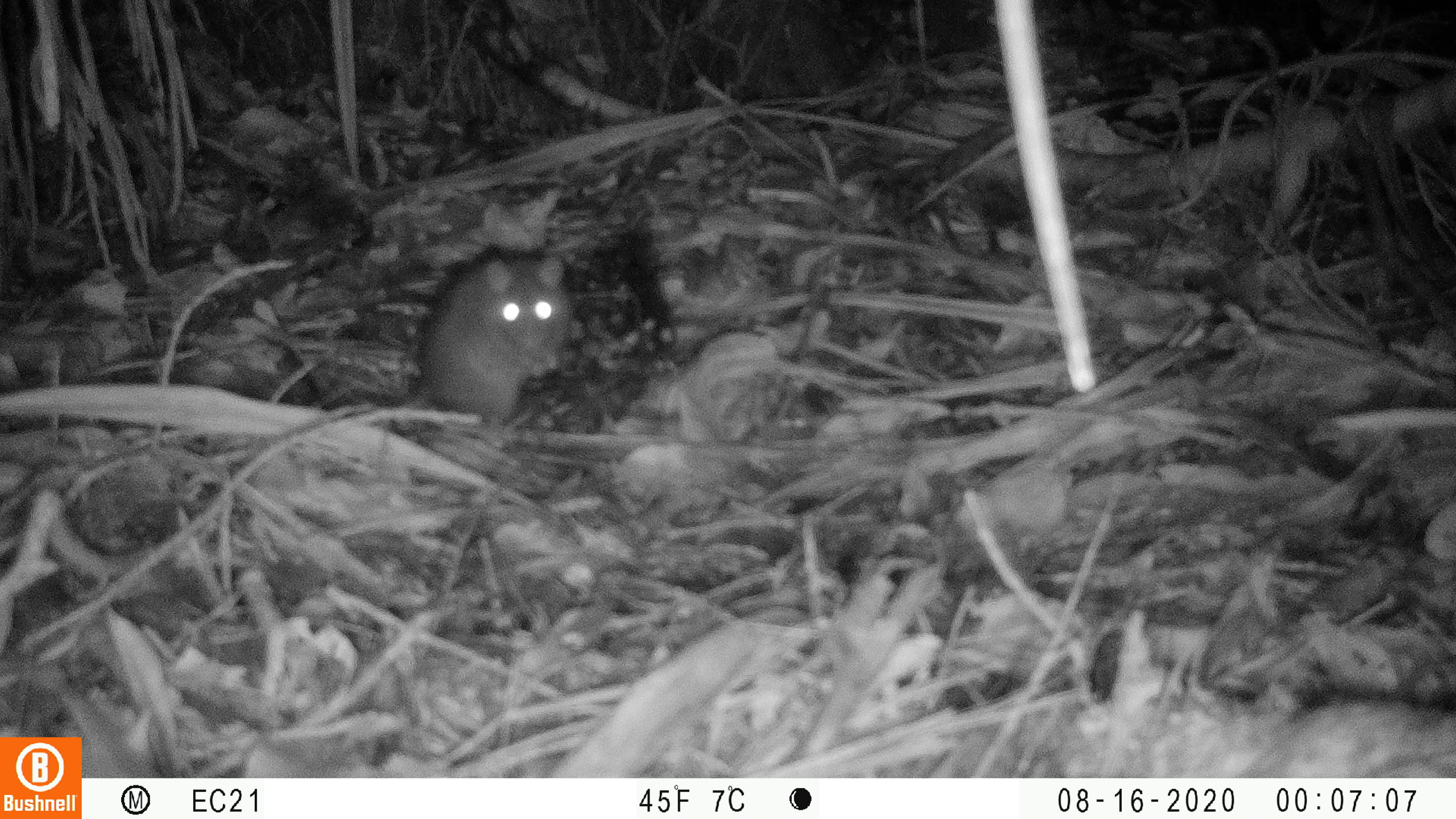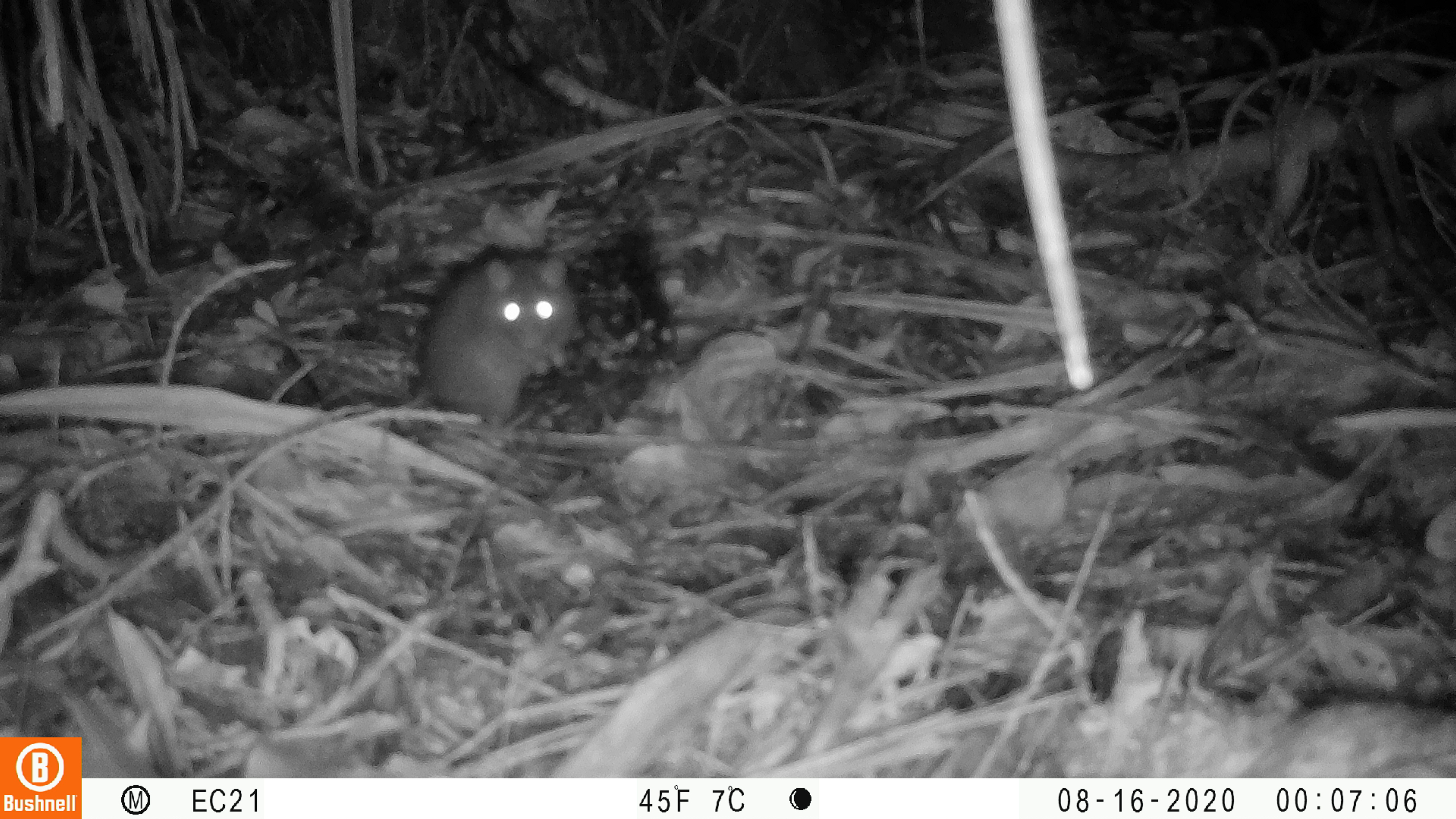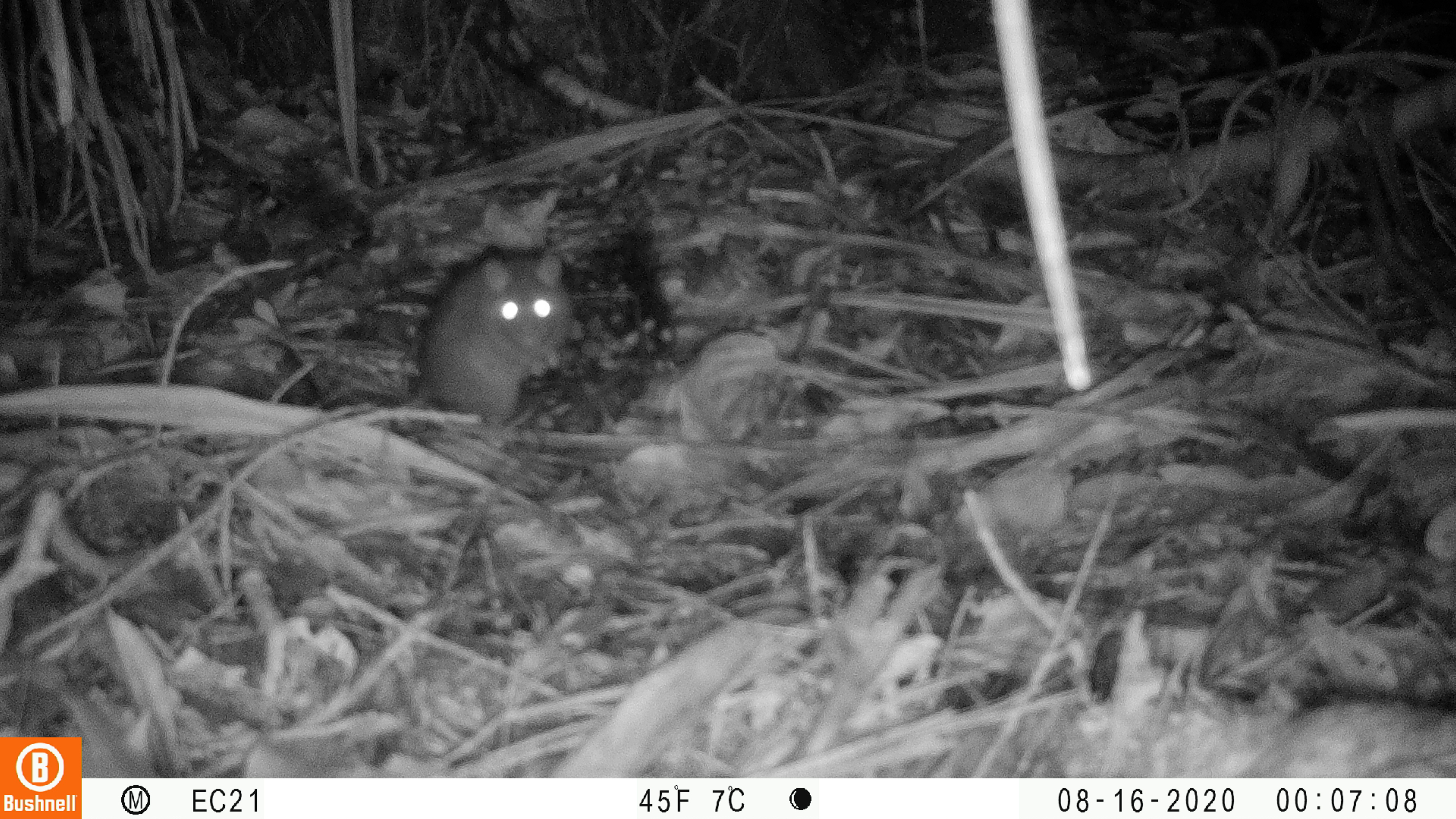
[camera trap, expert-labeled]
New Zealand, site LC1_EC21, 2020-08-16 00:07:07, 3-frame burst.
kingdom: Animalia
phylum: Chordata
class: Mammalia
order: Rodentia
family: Muridae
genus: Rattus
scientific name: Rattus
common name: rat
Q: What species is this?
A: Rat (Rattus).